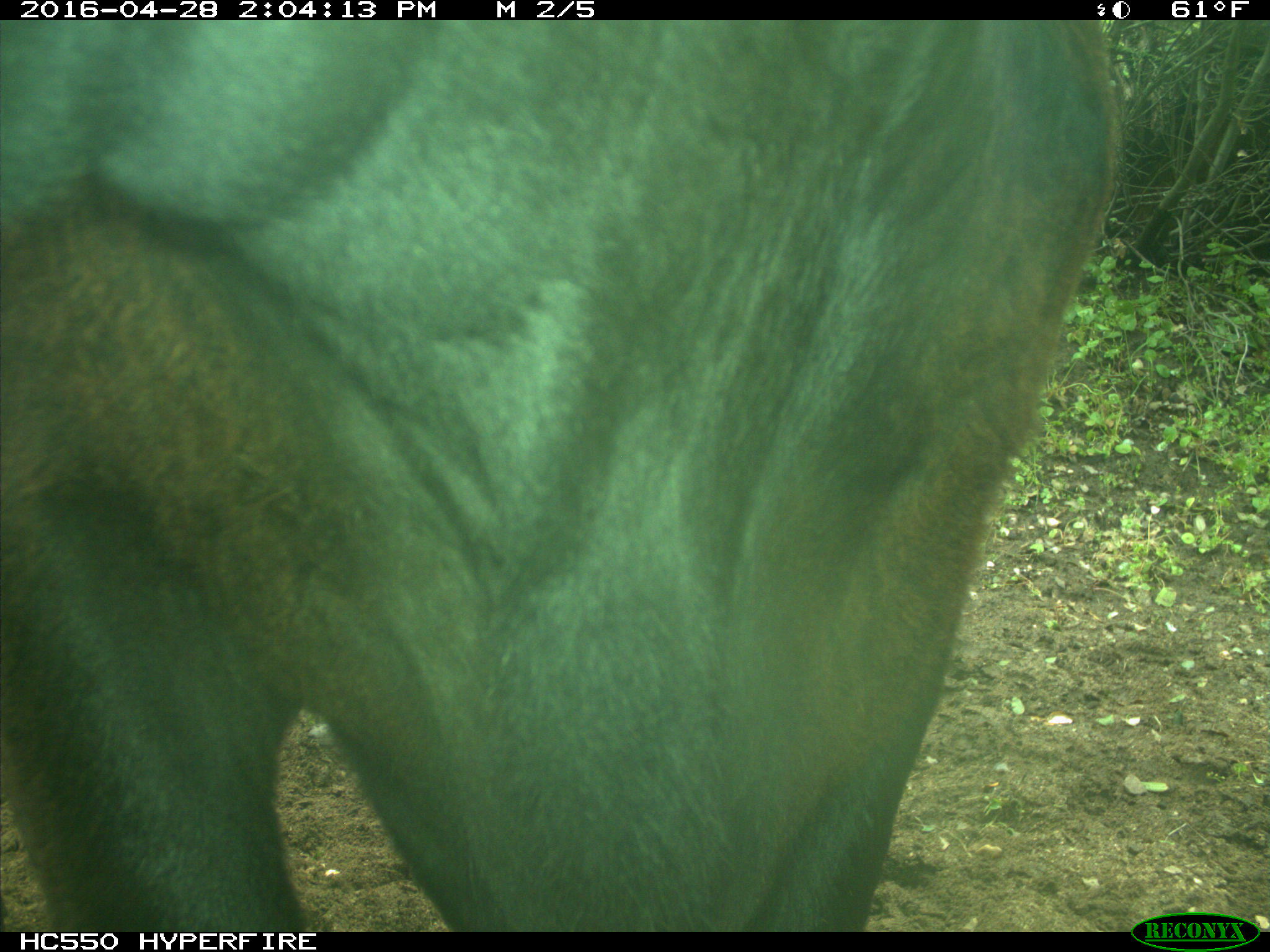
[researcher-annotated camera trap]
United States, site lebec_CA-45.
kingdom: Animalia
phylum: Chordata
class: Mammalia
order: Artiodactyla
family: Bovidae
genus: Bos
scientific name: Bos taurus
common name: domestic cow